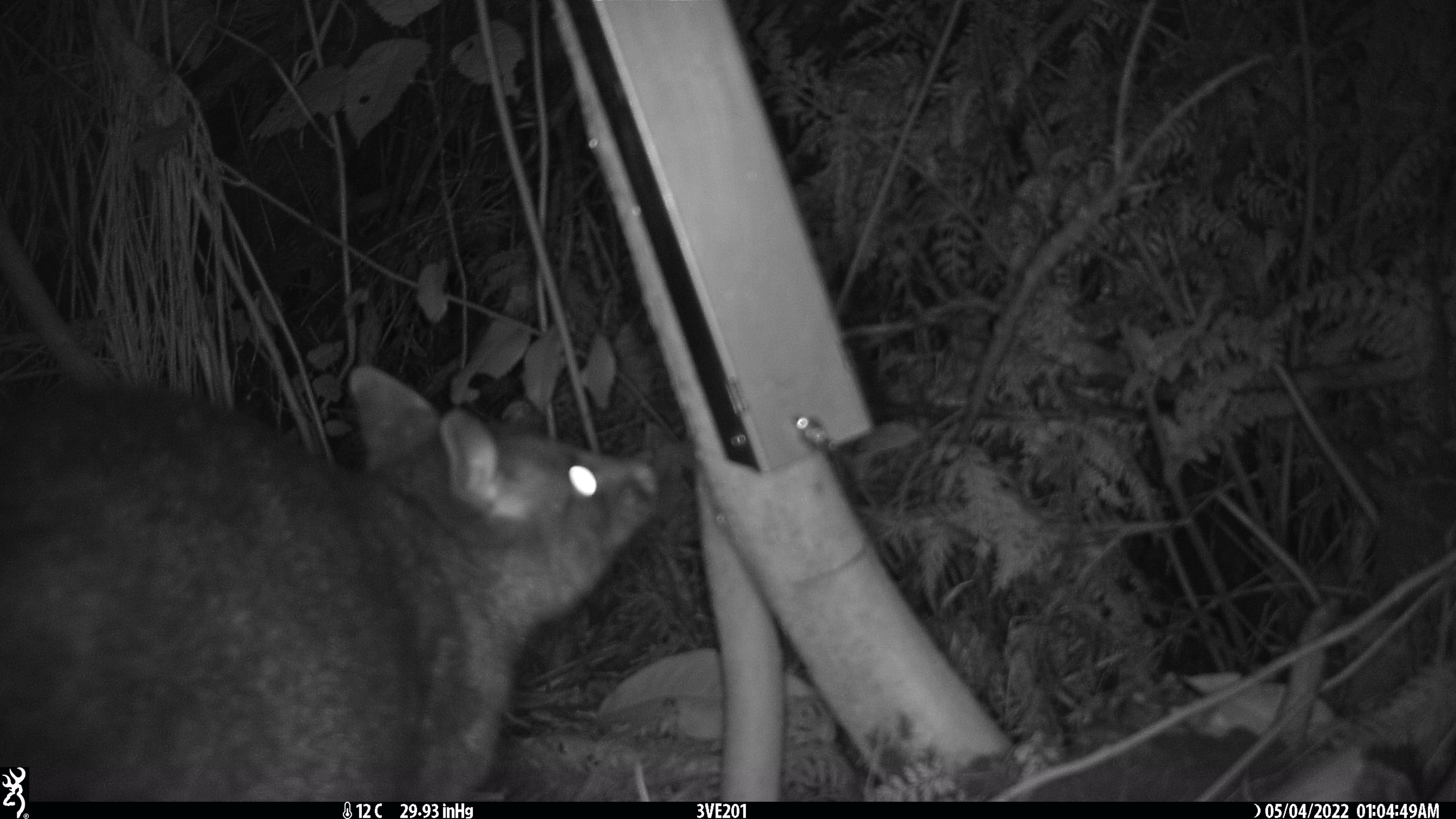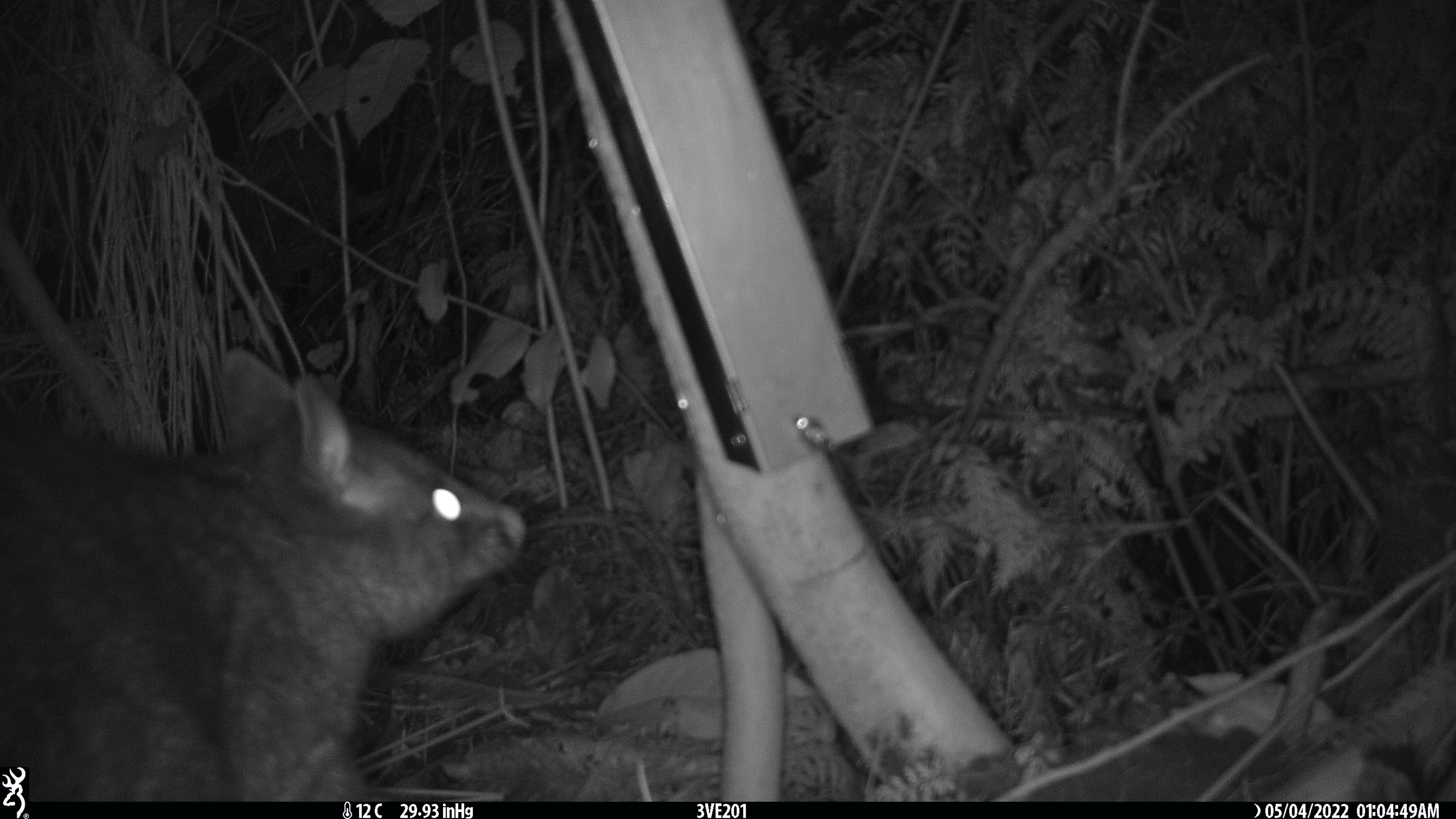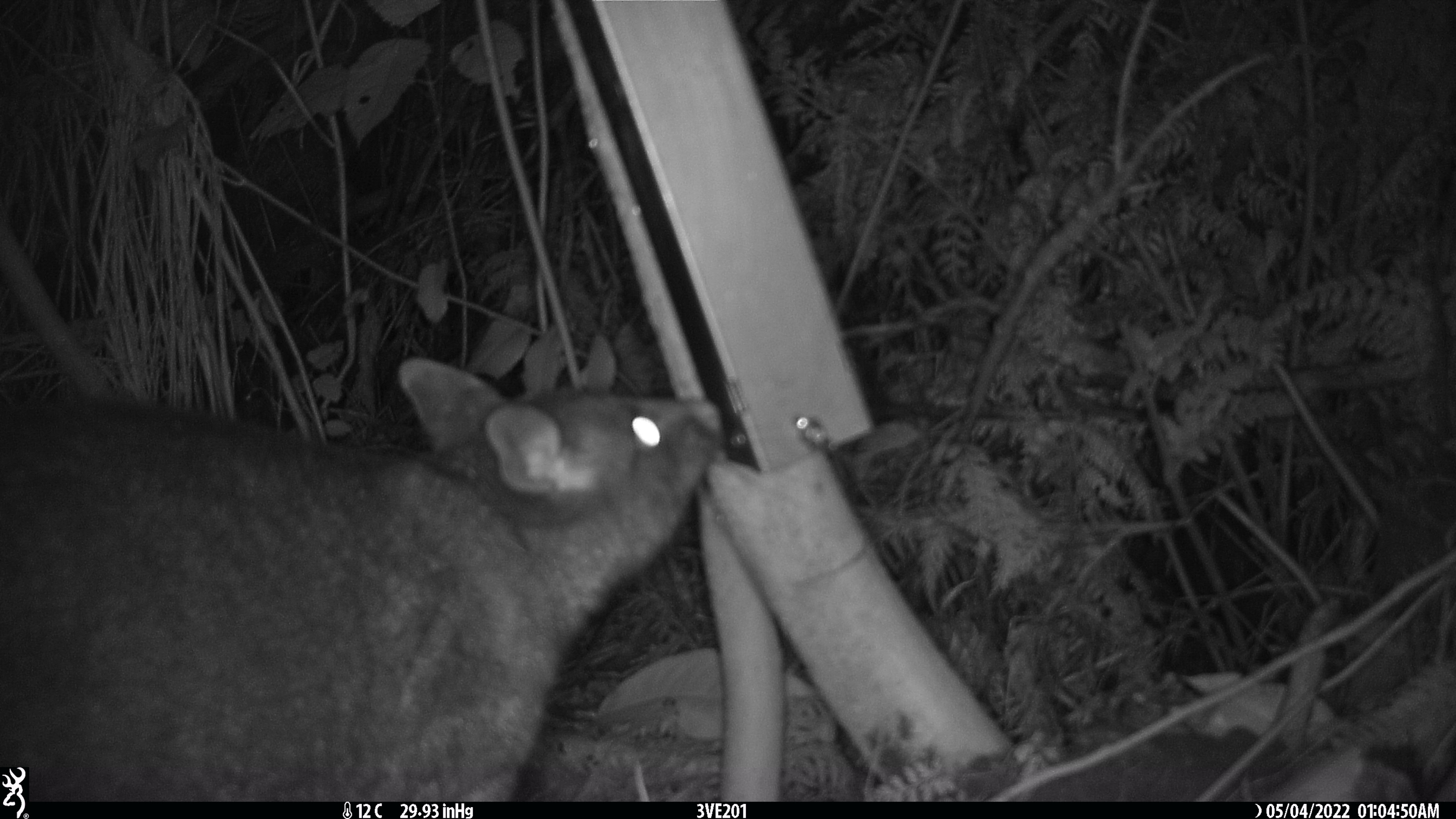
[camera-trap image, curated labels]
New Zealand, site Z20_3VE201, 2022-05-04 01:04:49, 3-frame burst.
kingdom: Animalia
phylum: Chordata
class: Mammalia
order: Diprotodontia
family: Phalangeridae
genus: Trichosurus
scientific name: Trichosurus vulpecula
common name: common brushtail possum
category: possum